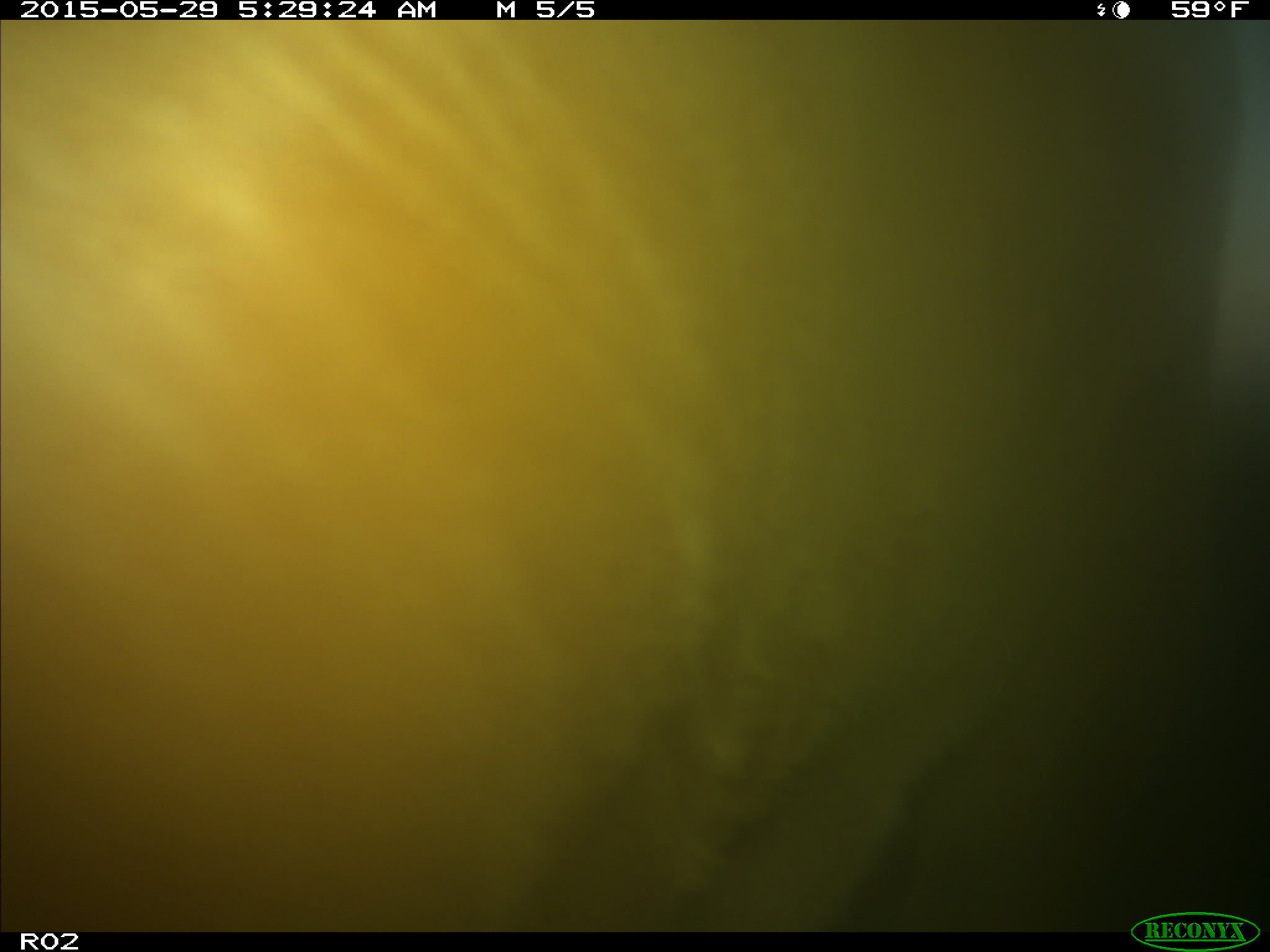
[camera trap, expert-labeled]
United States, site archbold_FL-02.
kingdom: Animalia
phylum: Chordata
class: Mammalia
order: Artiodactyla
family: Bovidae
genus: Bos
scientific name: Bos taurus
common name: domestic cow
Bos taurus (domestic cow).